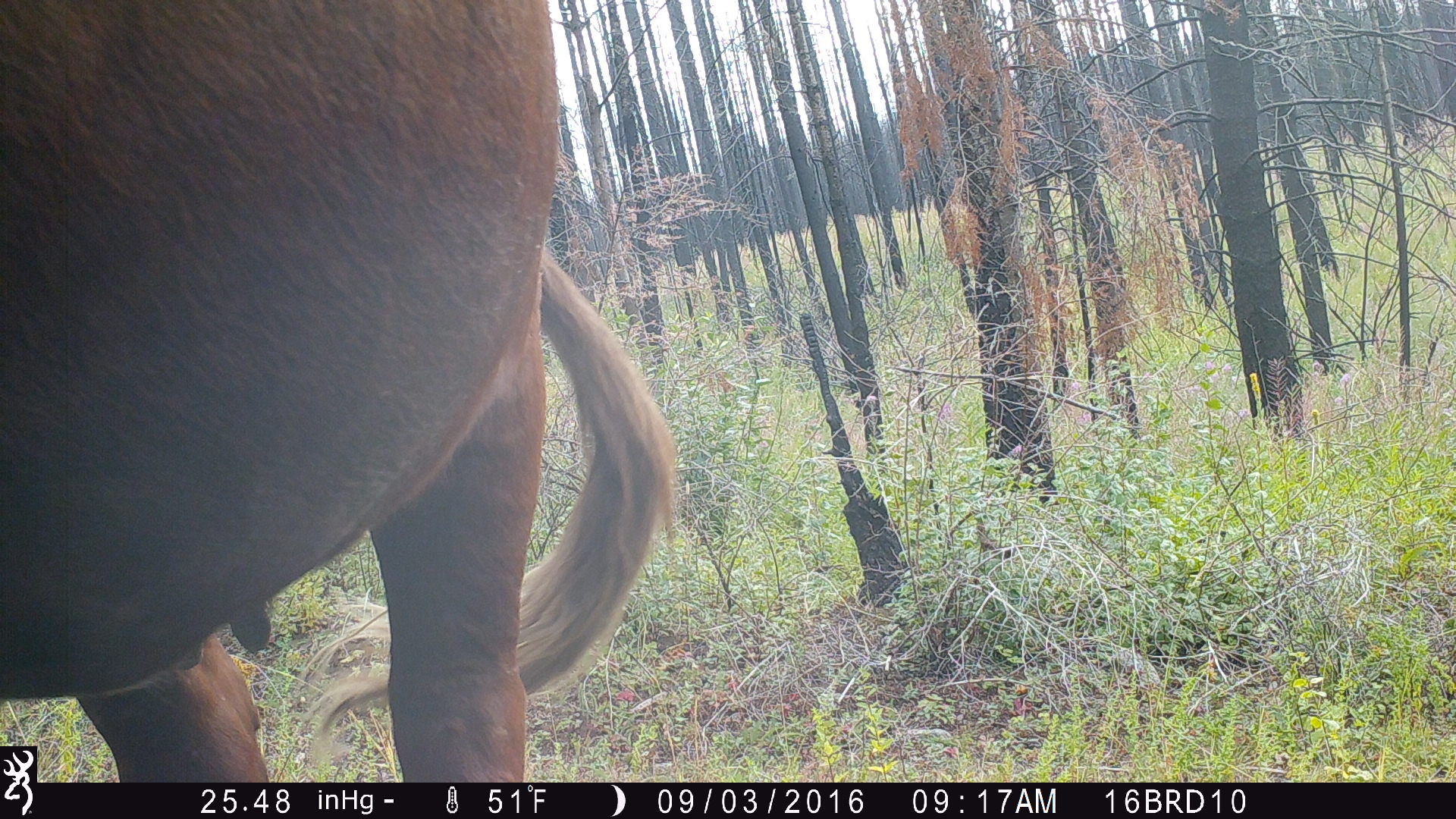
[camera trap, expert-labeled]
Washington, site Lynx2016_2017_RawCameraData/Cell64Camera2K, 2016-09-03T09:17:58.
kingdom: Animalia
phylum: Chordata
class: Mammalia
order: Artiodactyla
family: Bovidae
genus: Bos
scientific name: Bos taurus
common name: domestic cattle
Domestic cattle (Bos taurus). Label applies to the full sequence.